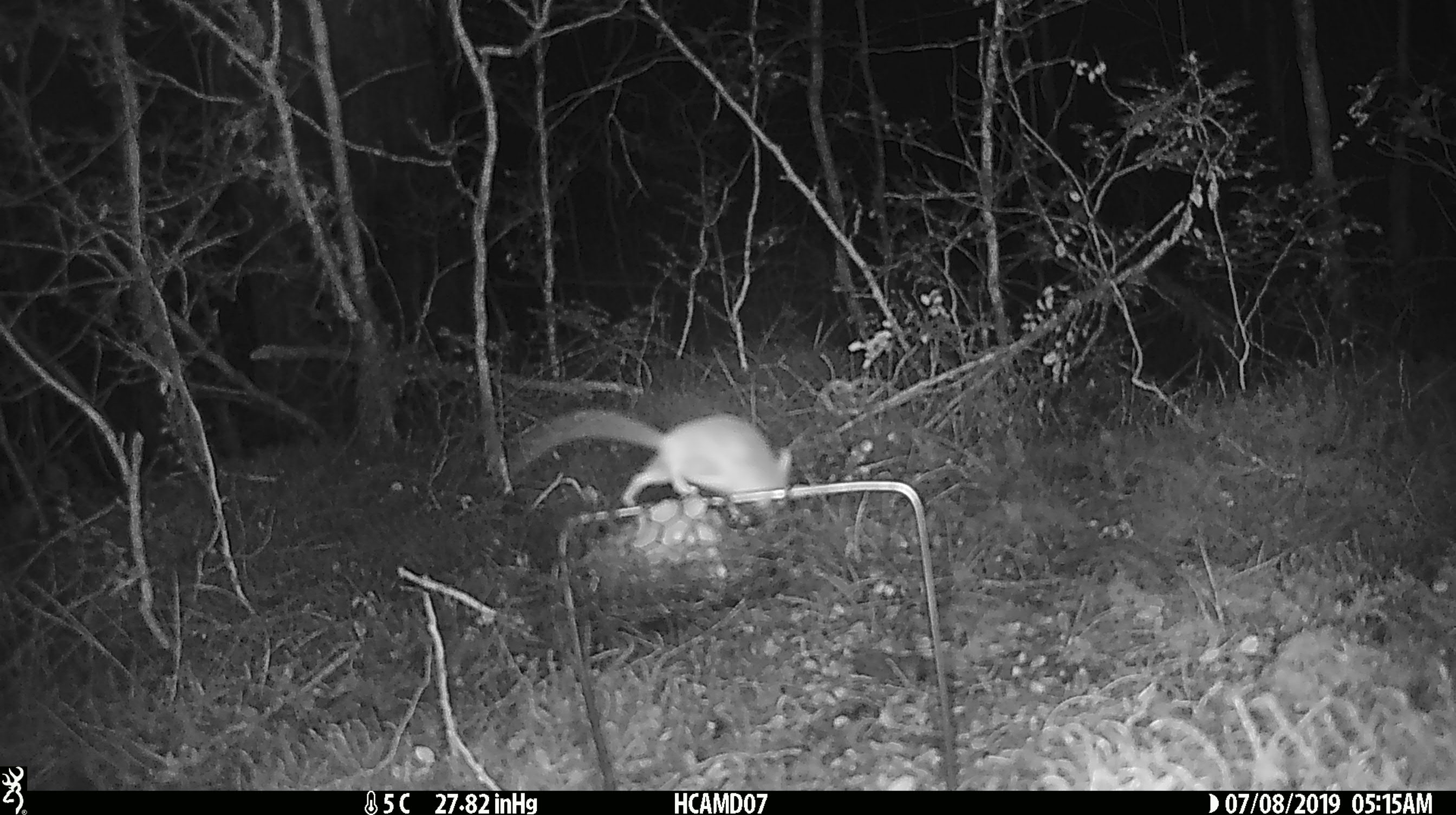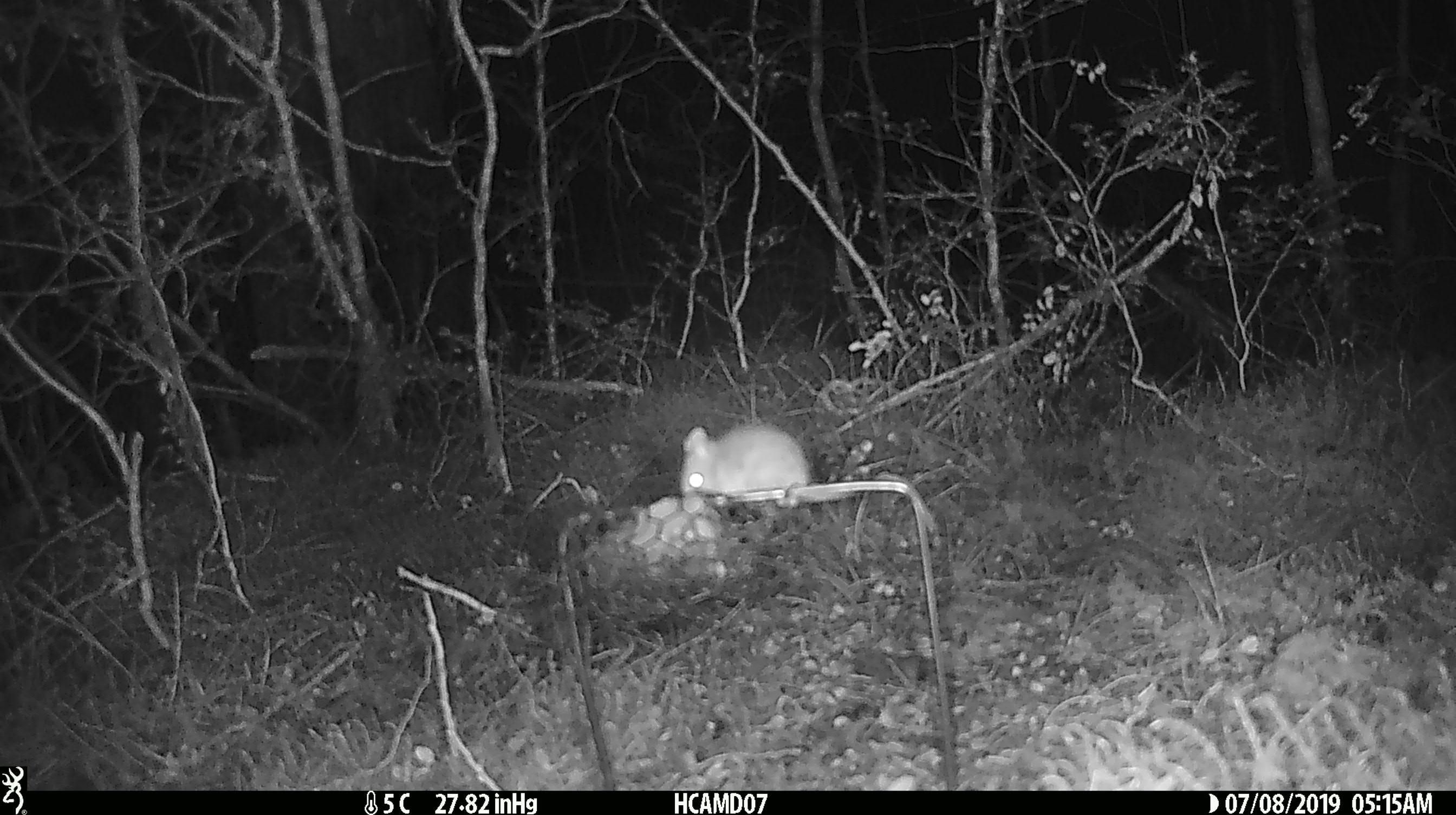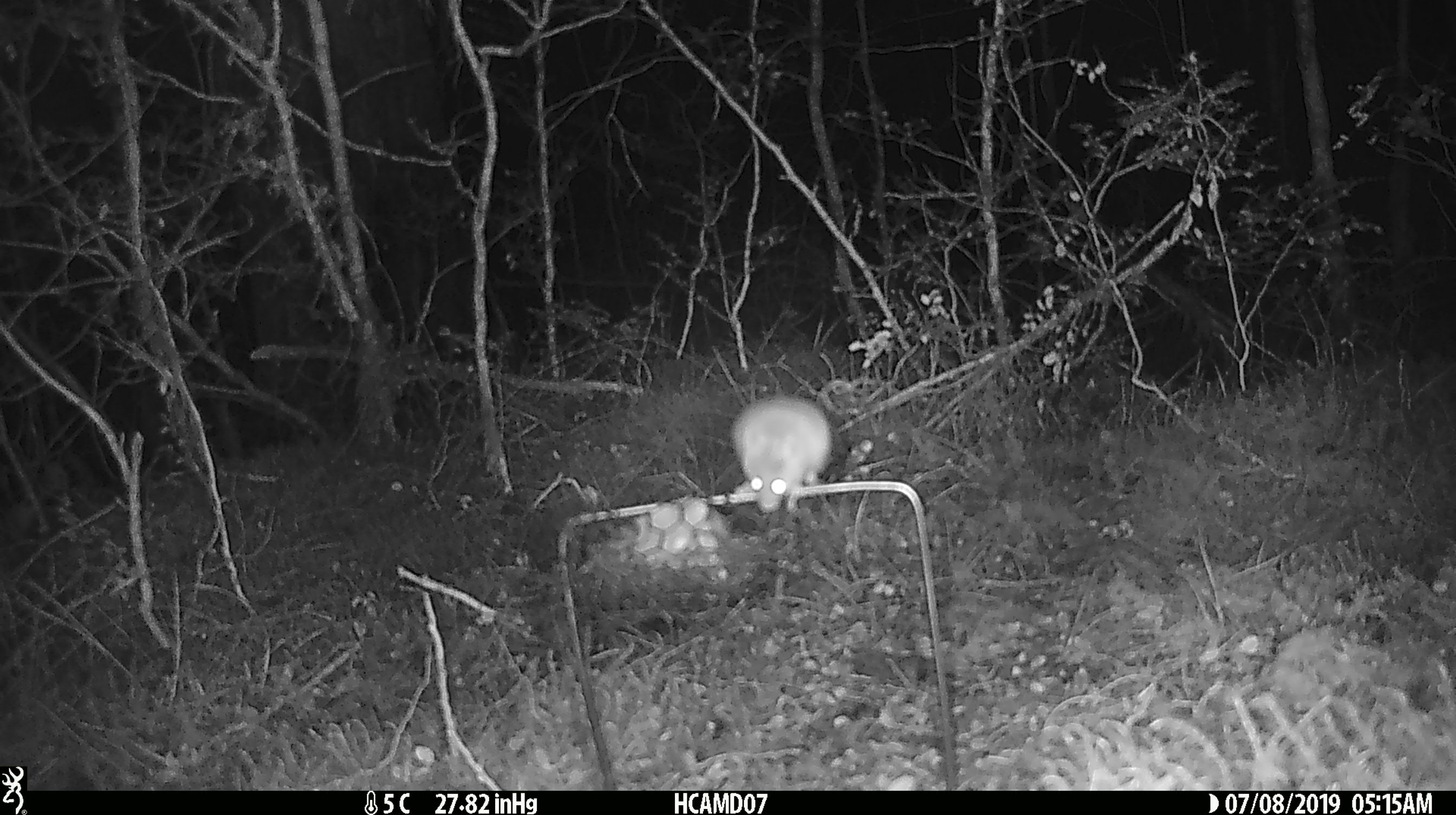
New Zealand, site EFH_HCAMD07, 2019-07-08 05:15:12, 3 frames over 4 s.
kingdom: Animalia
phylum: Chordata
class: Mammalia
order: Rodentia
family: Muridae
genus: Mus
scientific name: Mus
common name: mouse